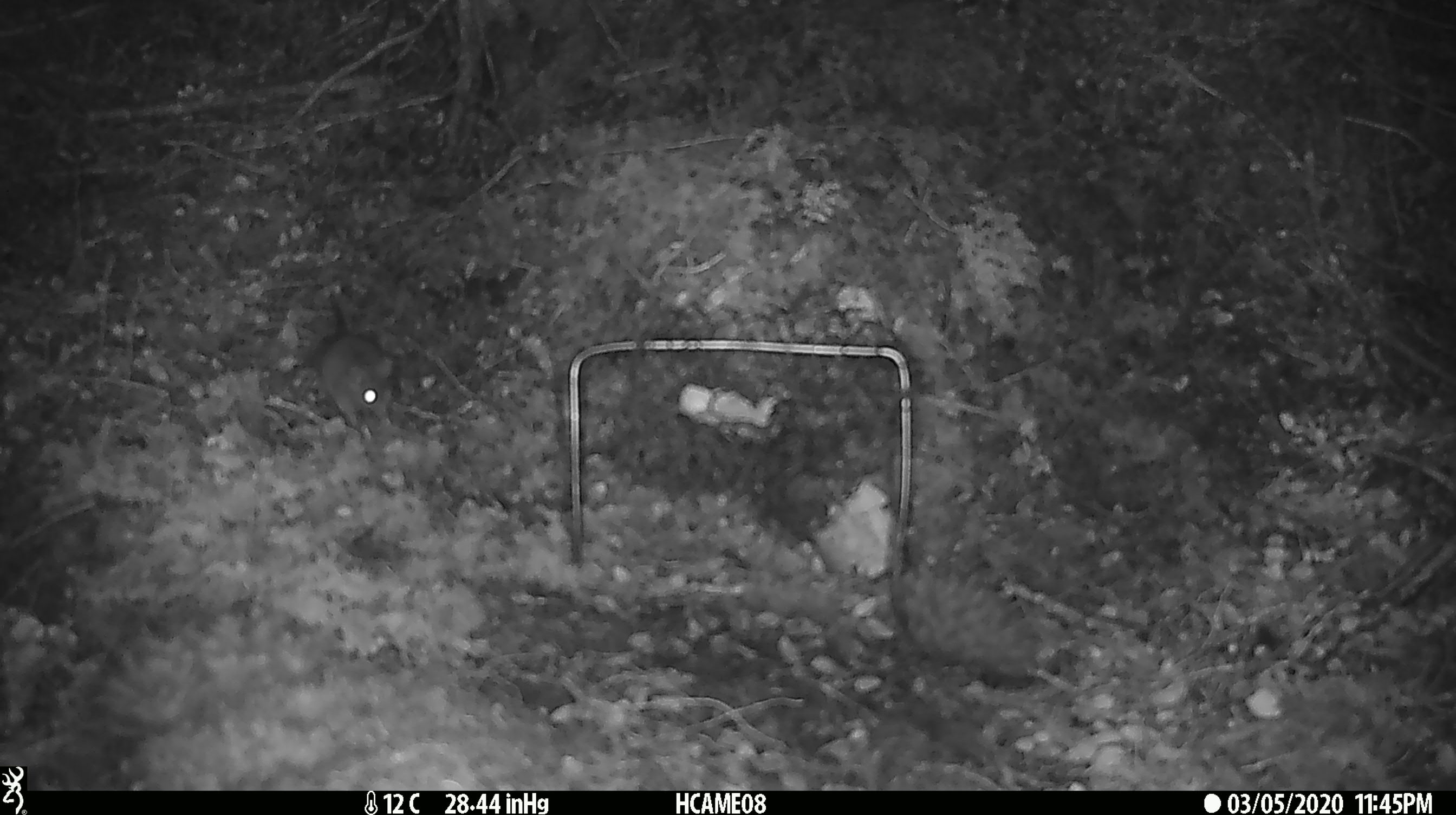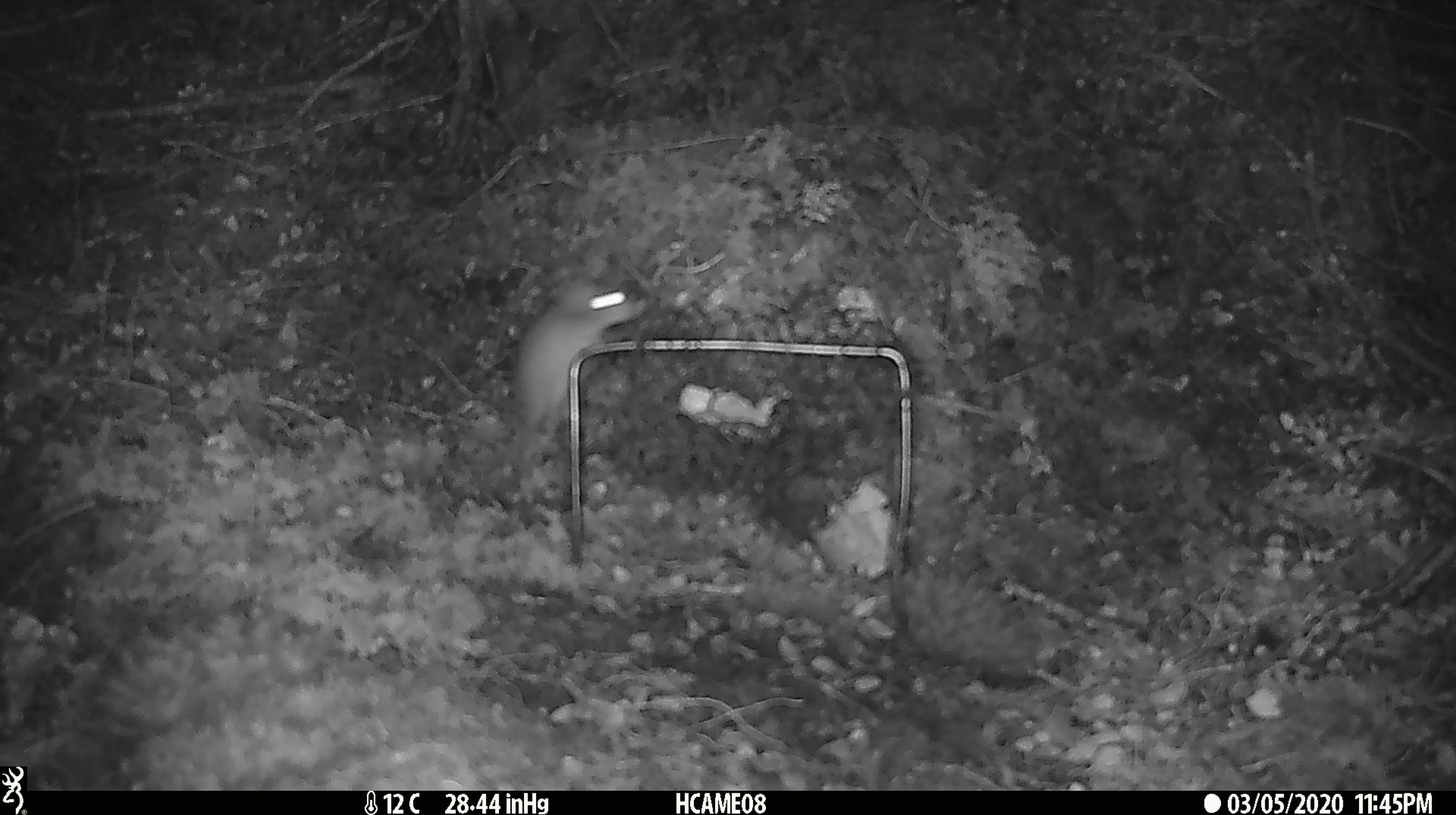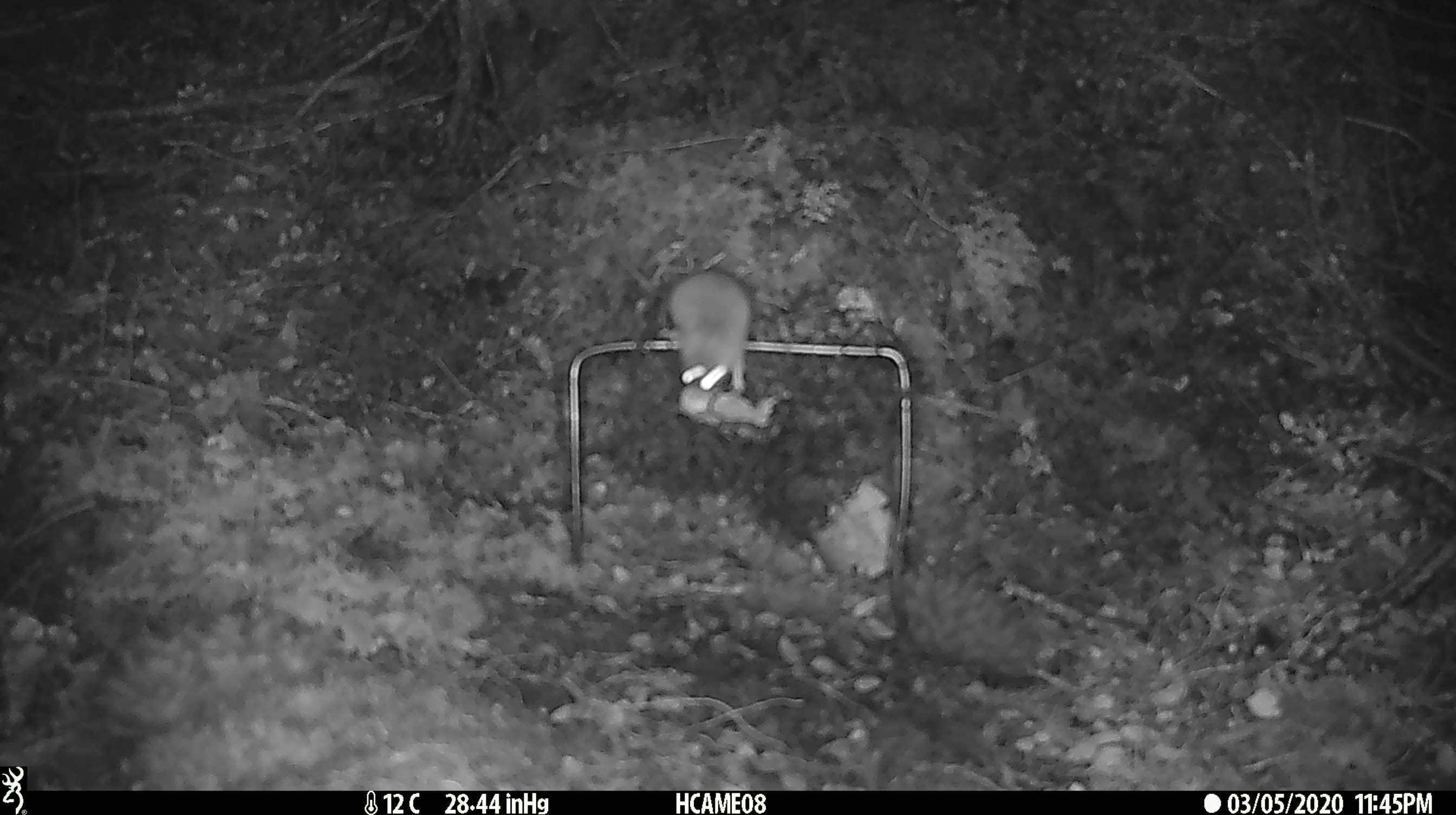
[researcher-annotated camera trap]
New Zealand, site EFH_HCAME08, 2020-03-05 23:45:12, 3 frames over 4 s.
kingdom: Animalia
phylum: Chordata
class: Mammalia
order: Rodentia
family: Muridae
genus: Mus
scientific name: Mus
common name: mouse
Mouse (Mus).